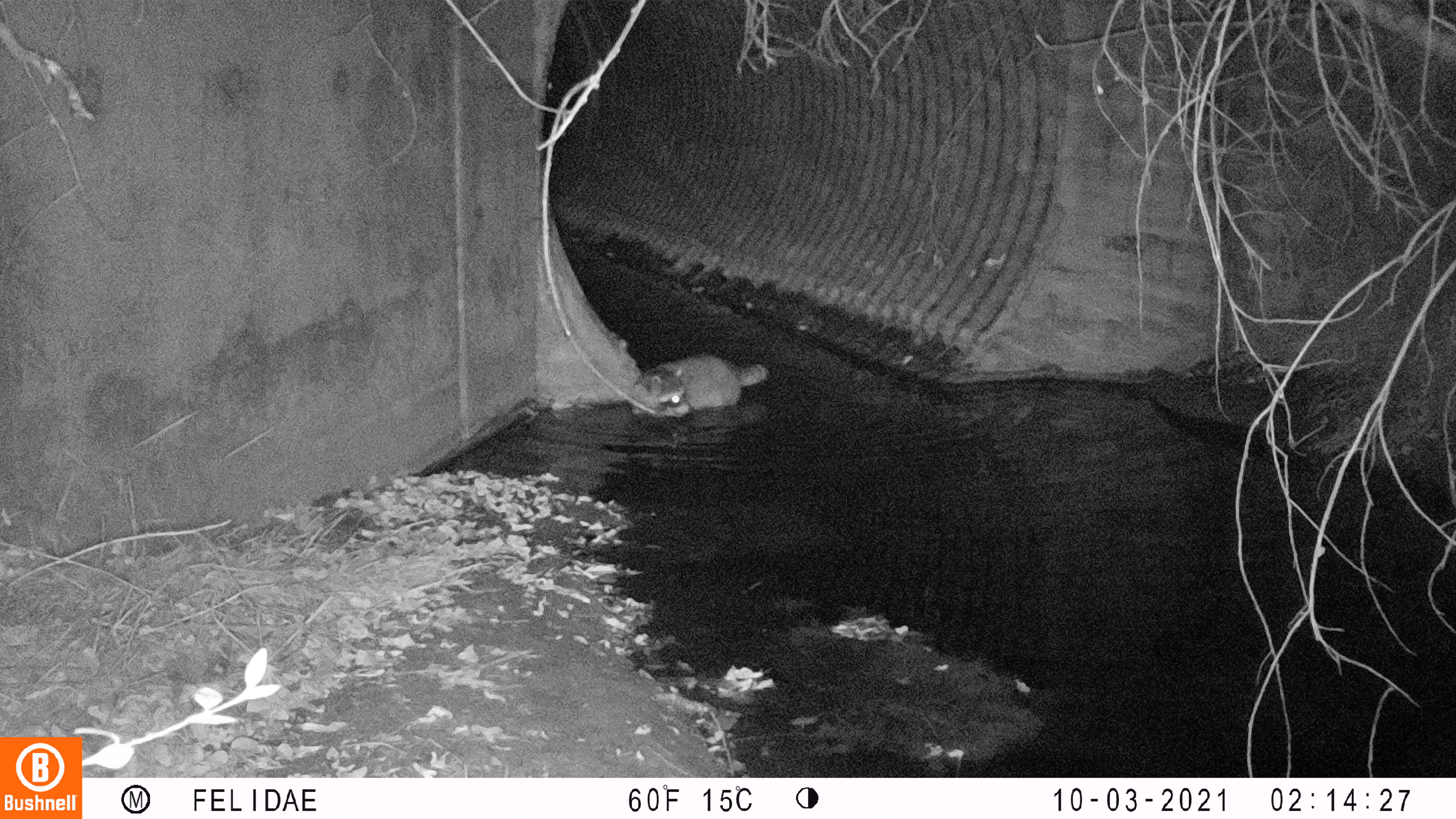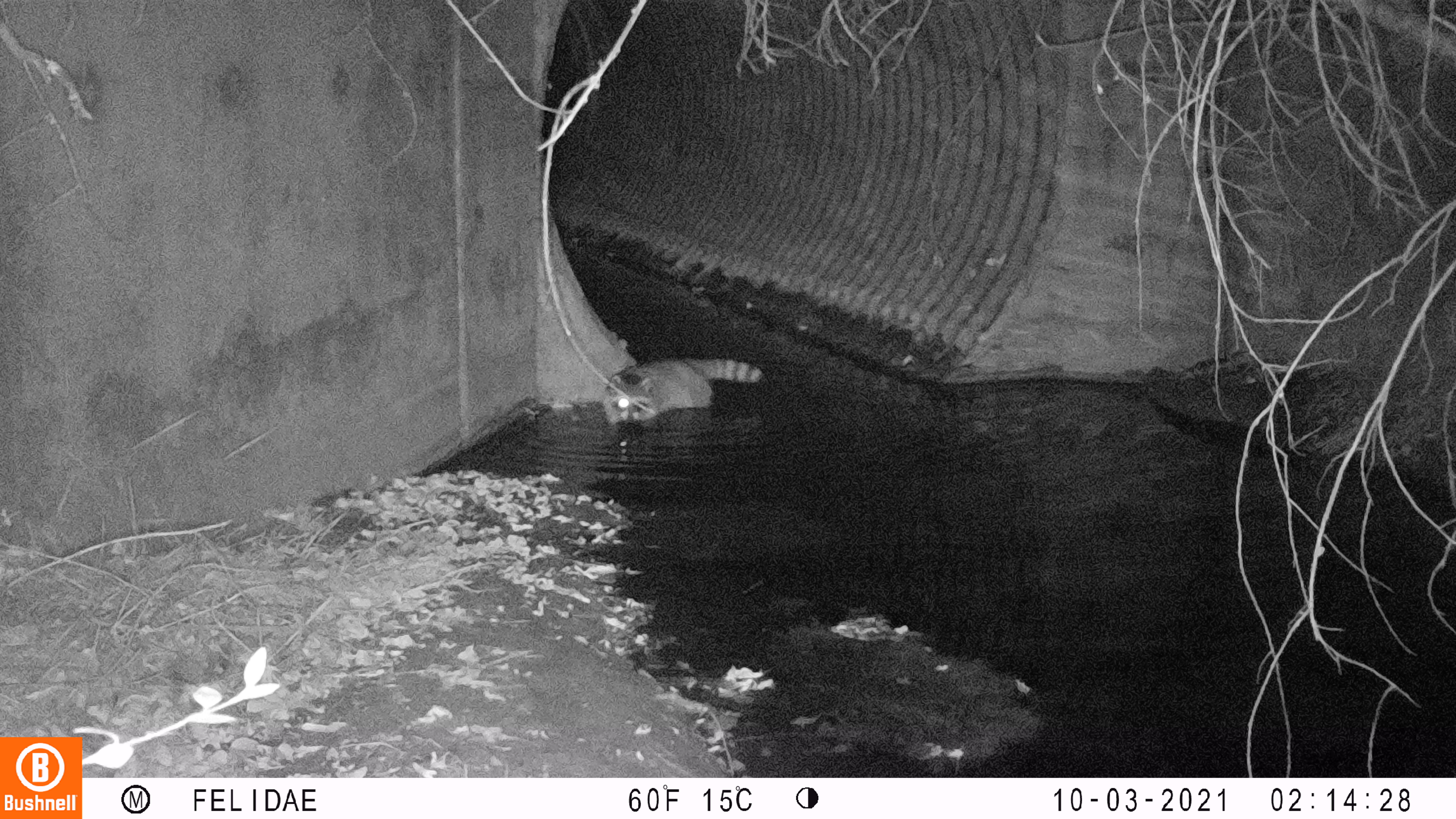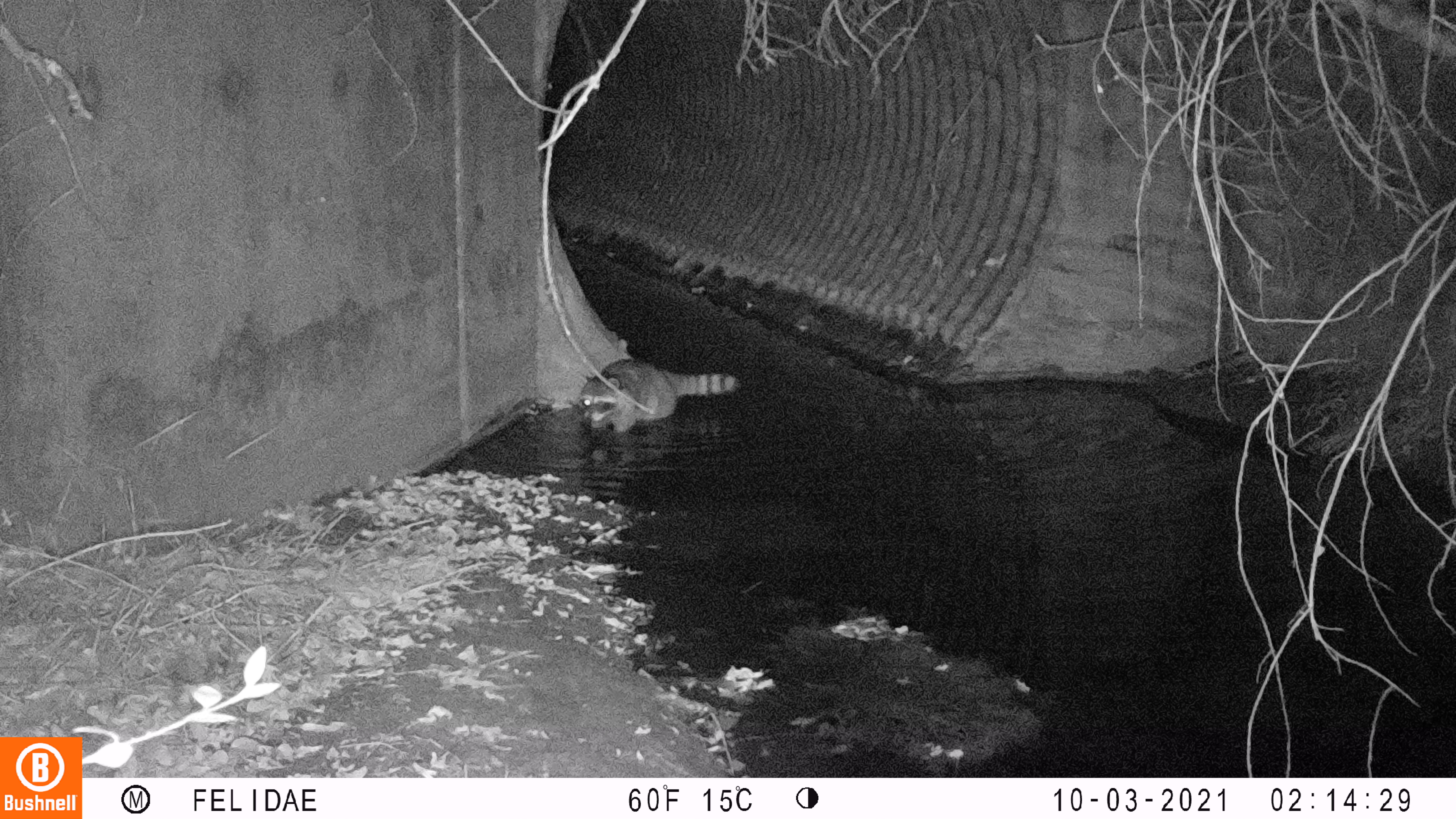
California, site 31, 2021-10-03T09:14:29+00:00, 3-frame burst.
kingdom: Animalia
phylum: Chordata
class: Mammalia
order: Carnivora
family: Procyonidae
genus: Procyon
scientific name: Procyon lotor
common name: raccoon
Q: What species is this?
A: Raccoon (Procyon lotor).